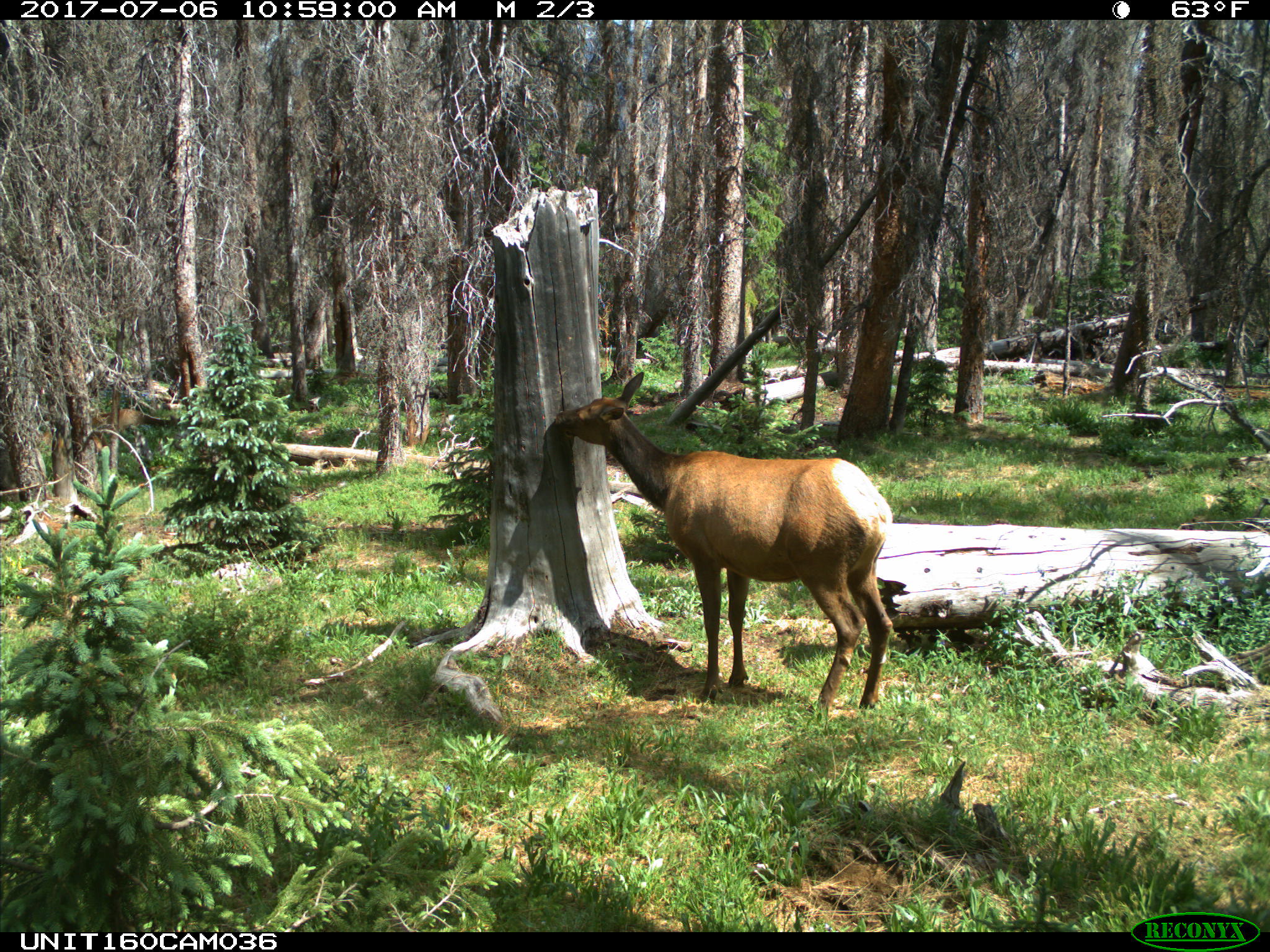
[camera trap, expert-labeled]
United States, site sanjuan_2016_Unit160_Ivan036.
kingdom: Animalia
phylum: Chordata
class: Mammalia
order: Artiodactyla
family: Cervidae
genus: Cervus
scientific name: Cervus elaphus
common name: red deer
Cervus elaphus (red deer).